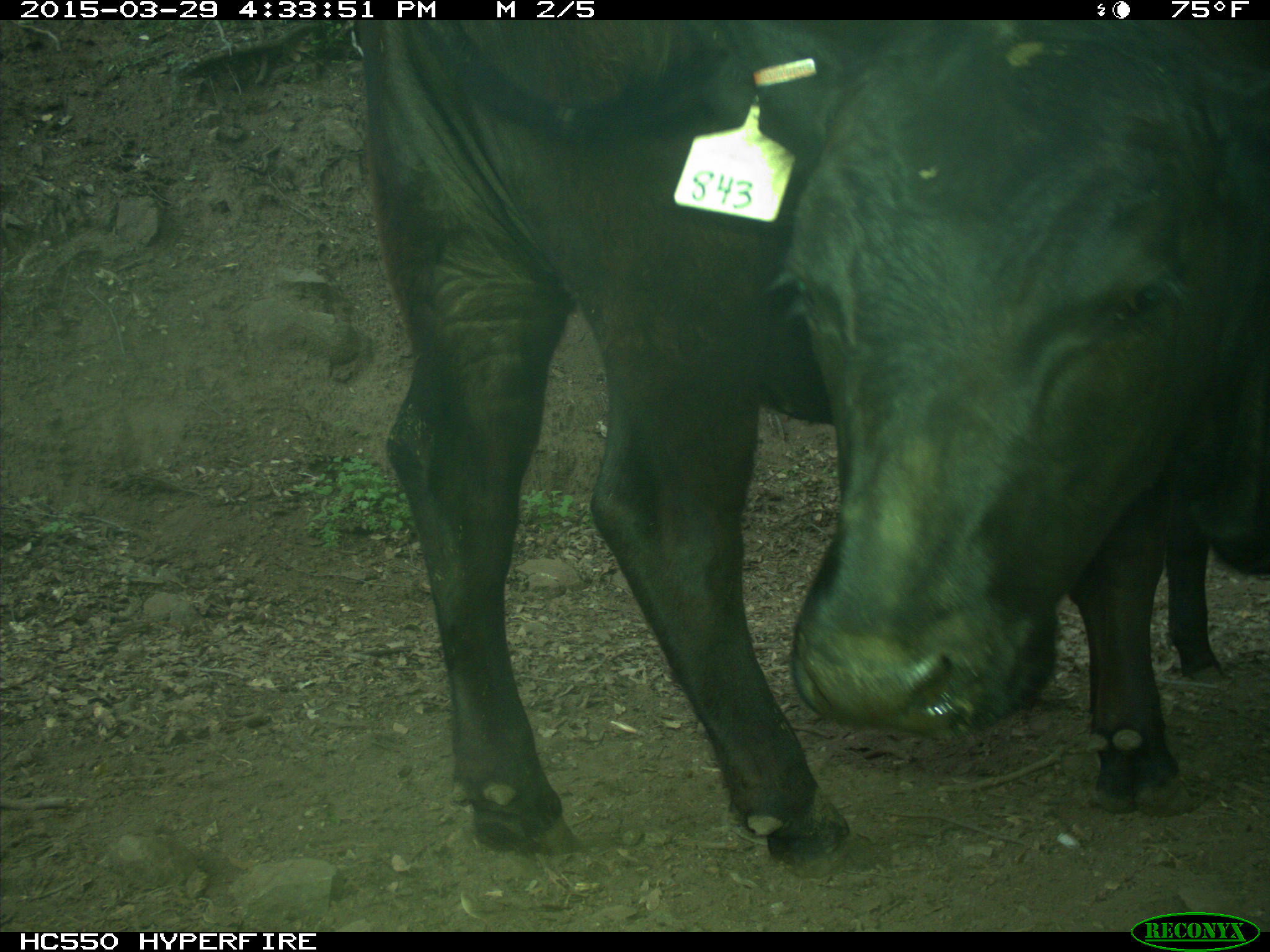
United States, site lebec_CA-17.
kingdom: Animalia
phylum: Chordata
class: Mammalia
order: Artiodactyla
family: Bovidae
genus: Bos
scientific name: Bos taurus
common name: domestic cow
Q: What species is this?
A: Bos taurus (domestic cow).